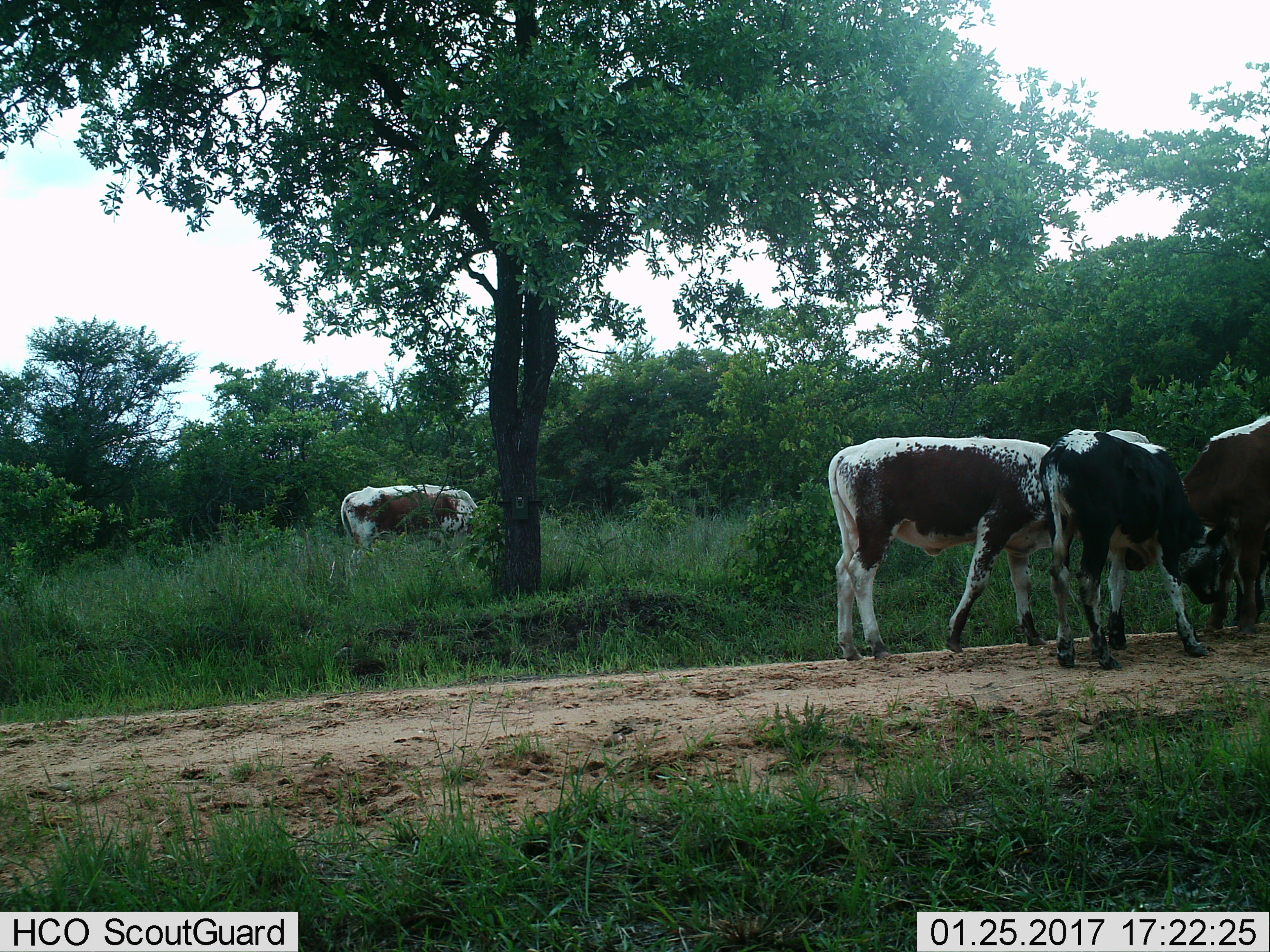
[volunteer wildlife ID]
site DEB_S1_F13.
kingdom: Animalia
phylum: Chordata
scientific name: Vertebrata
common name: domestic animal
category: domesticanimal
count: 4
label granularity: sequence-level